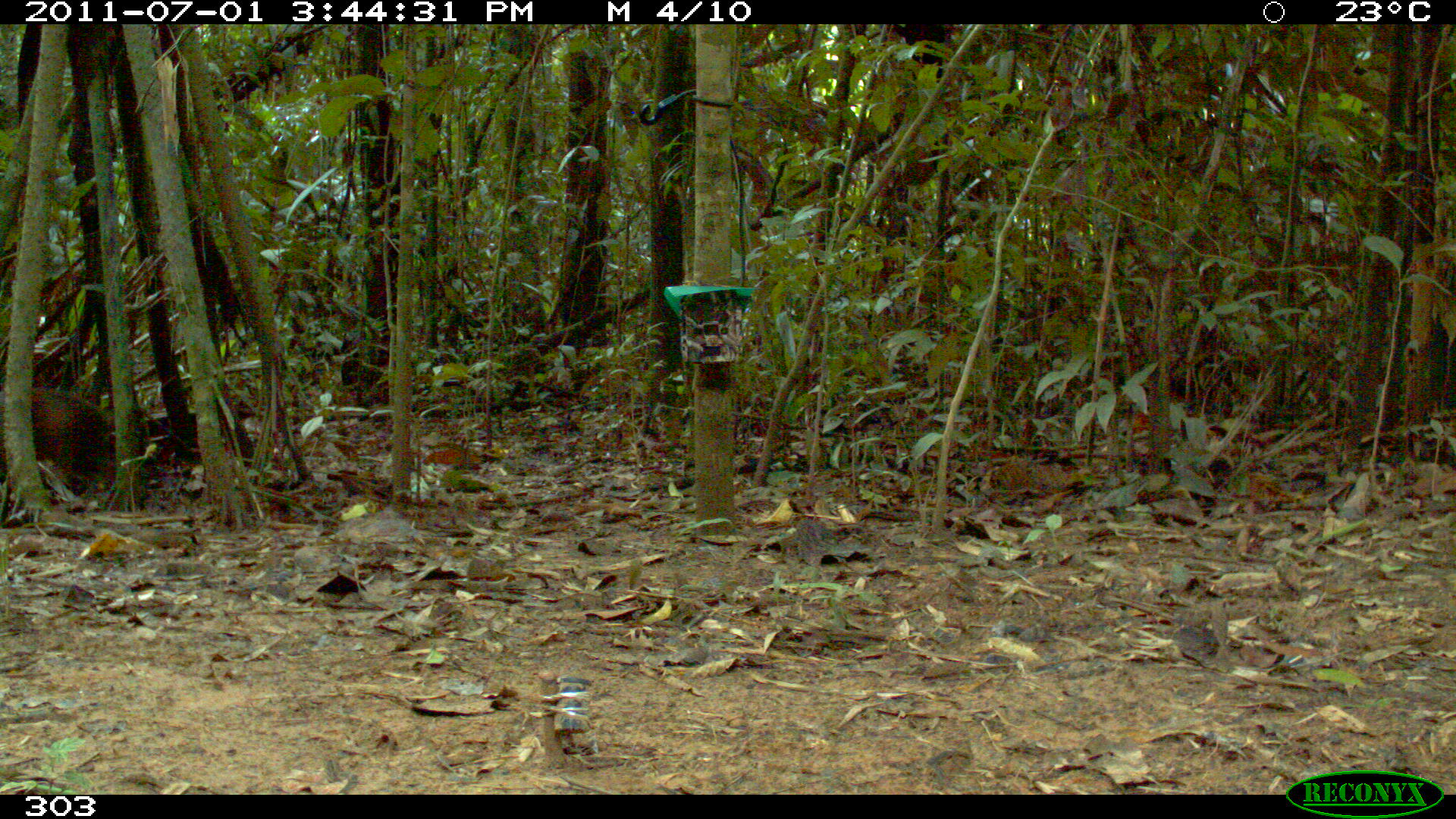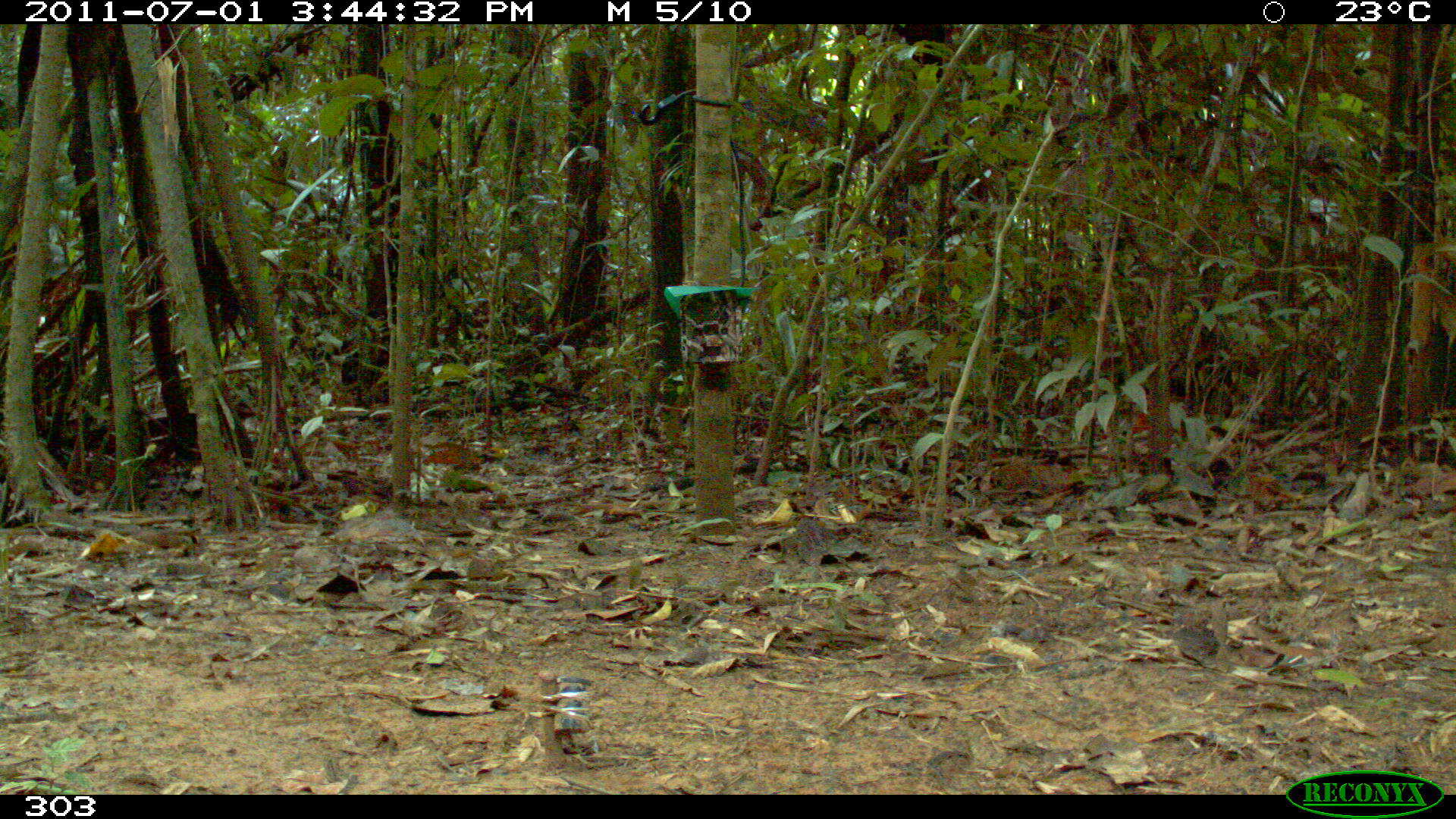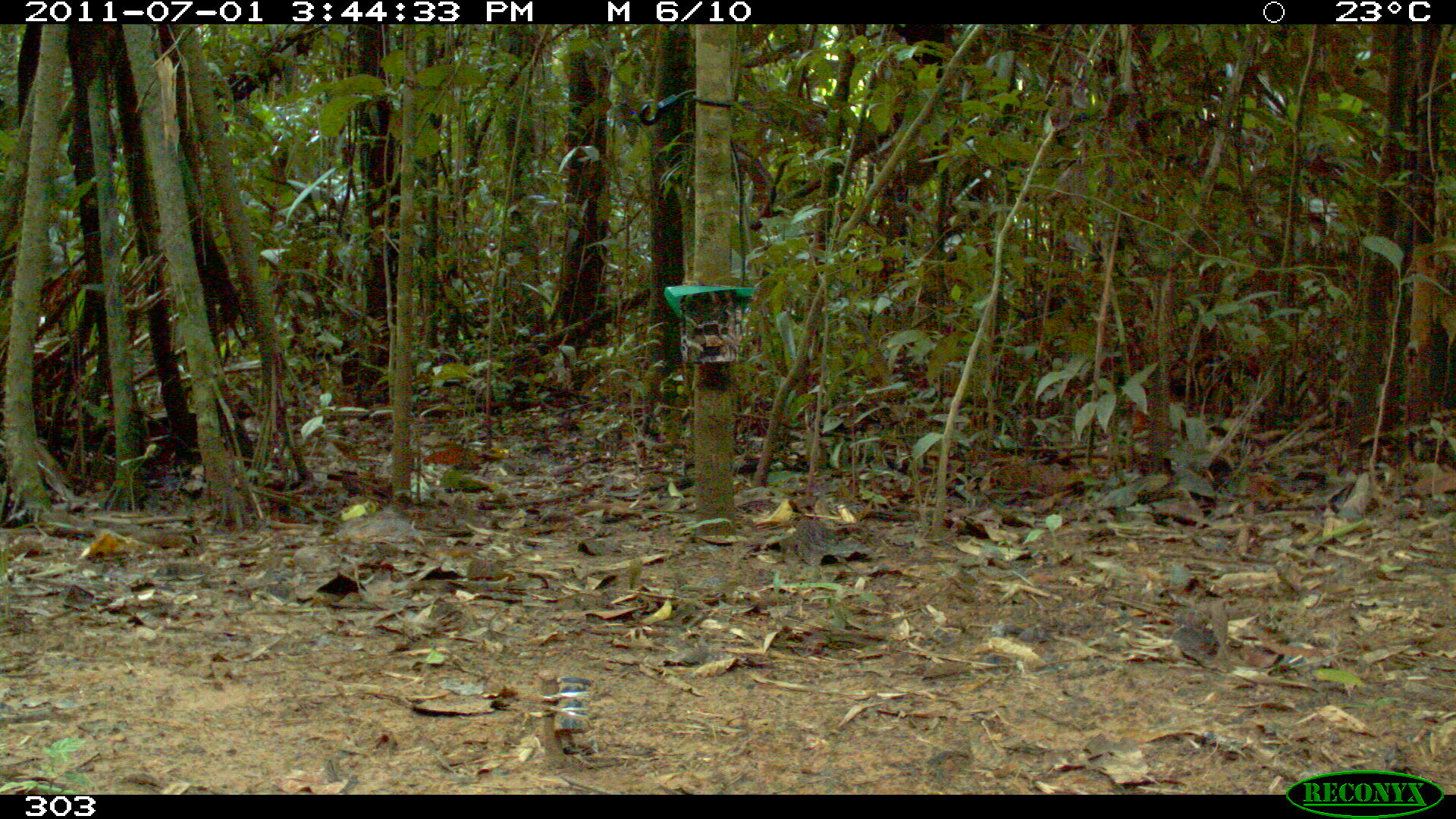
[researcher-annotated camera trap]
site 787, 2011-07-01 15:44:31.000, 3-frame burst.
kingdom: Animalia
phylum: Chordata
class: Mammalia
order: Rodentia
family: Dasyproctidae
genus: Dasyprocta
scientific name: Dasyprocta punctata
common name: central american agouti